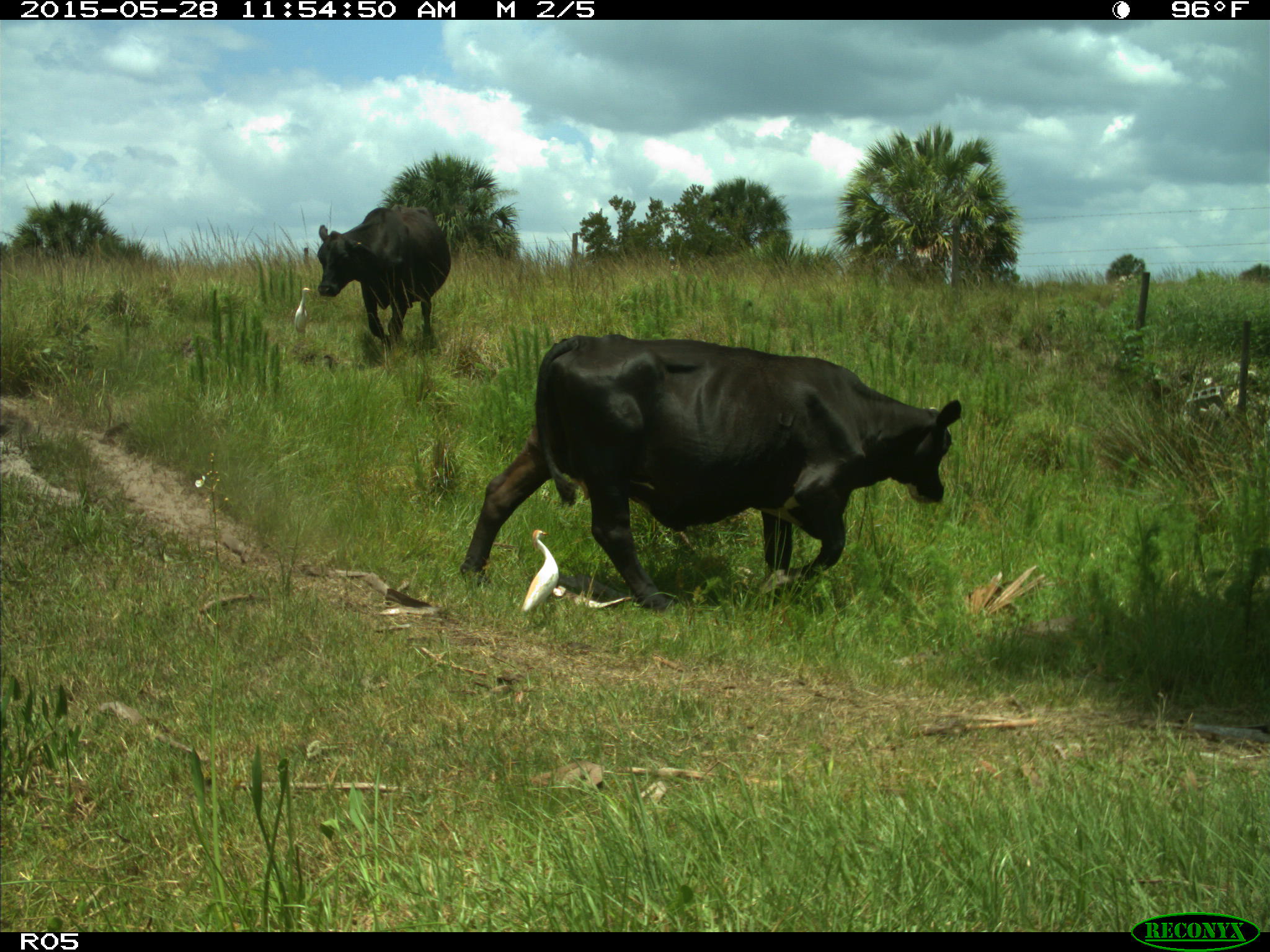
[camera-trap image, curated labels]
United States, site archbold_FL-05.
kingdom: Animalia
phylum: Chordata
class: Mammalia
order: Artiodactyla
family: Bovidae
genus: Bos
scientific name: Bos taurus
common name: domestic cow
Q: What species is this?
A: Bos taurus (domestic cow).